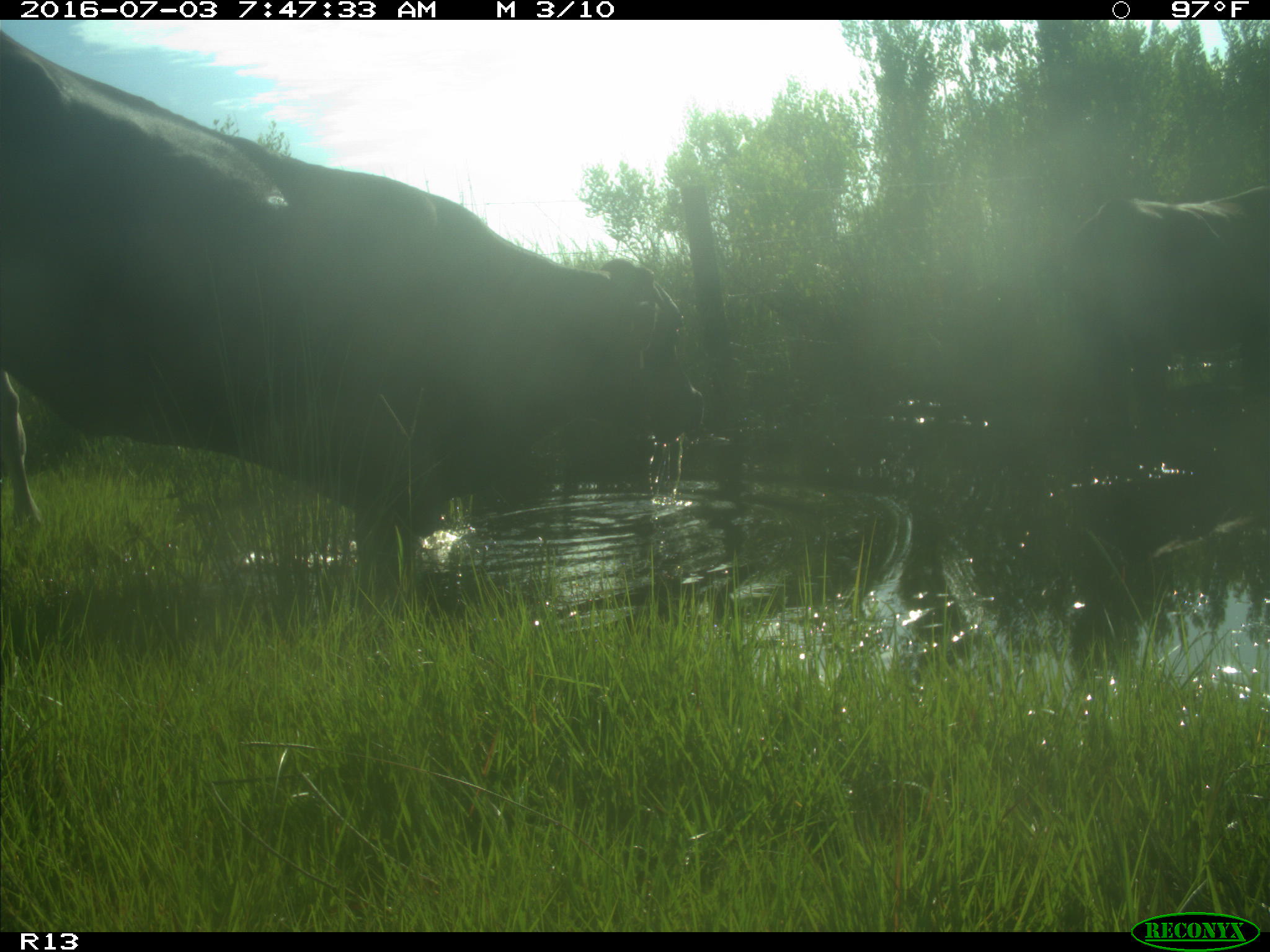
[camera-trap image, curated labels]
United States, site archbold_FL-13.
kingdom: Animalia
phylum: Chordata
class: Mammalia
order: Artiodactyla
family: Bovidae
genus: Bos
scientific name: Bos taurus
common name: domestic cow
Bos taurus (domestic cow).